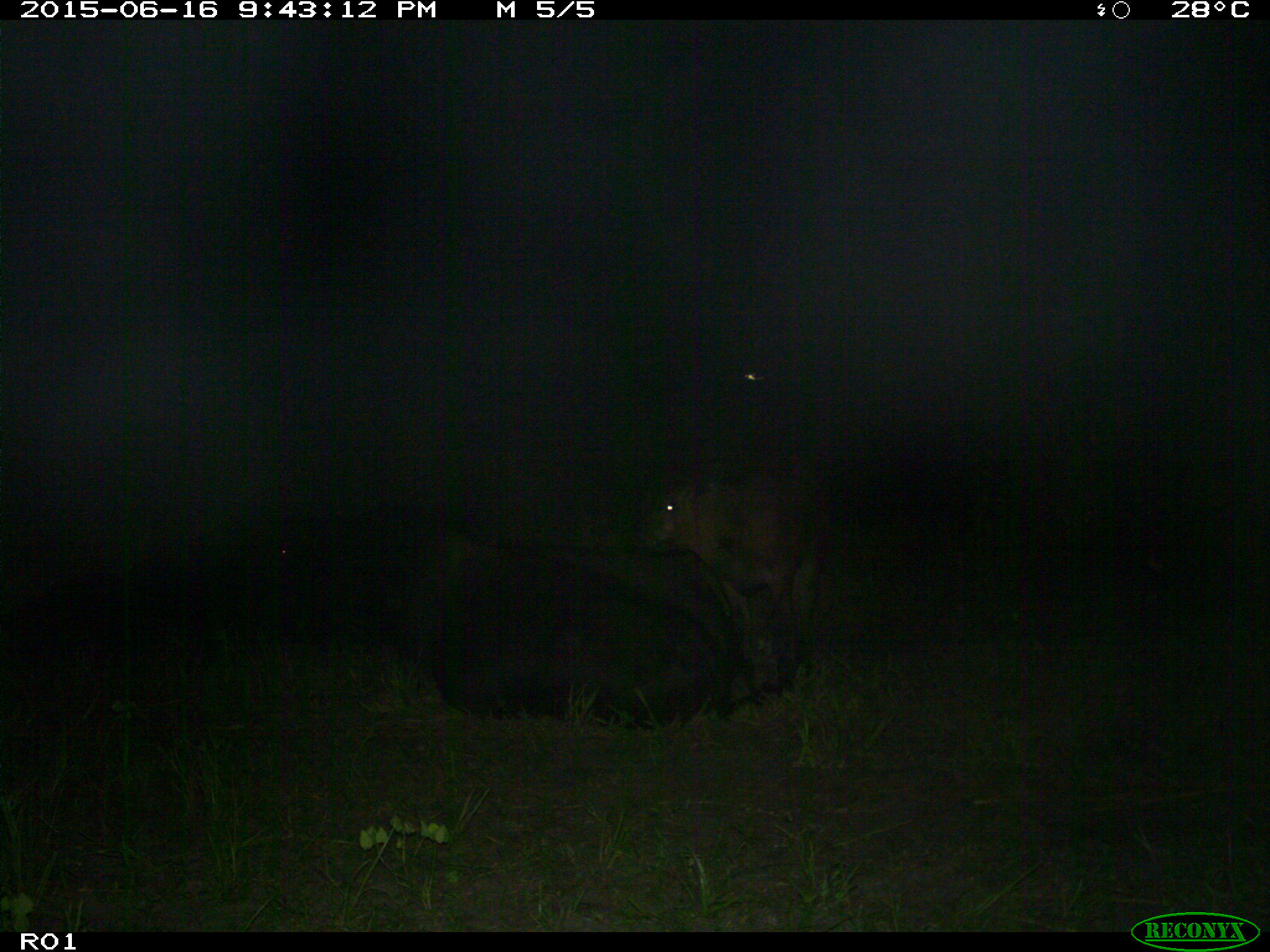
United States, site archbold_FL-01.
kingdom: Animalia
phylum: Chordata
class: Mammalia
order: Artiodactyla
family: Bovidae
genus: Bos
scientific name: Bos taurus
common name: domestic cow